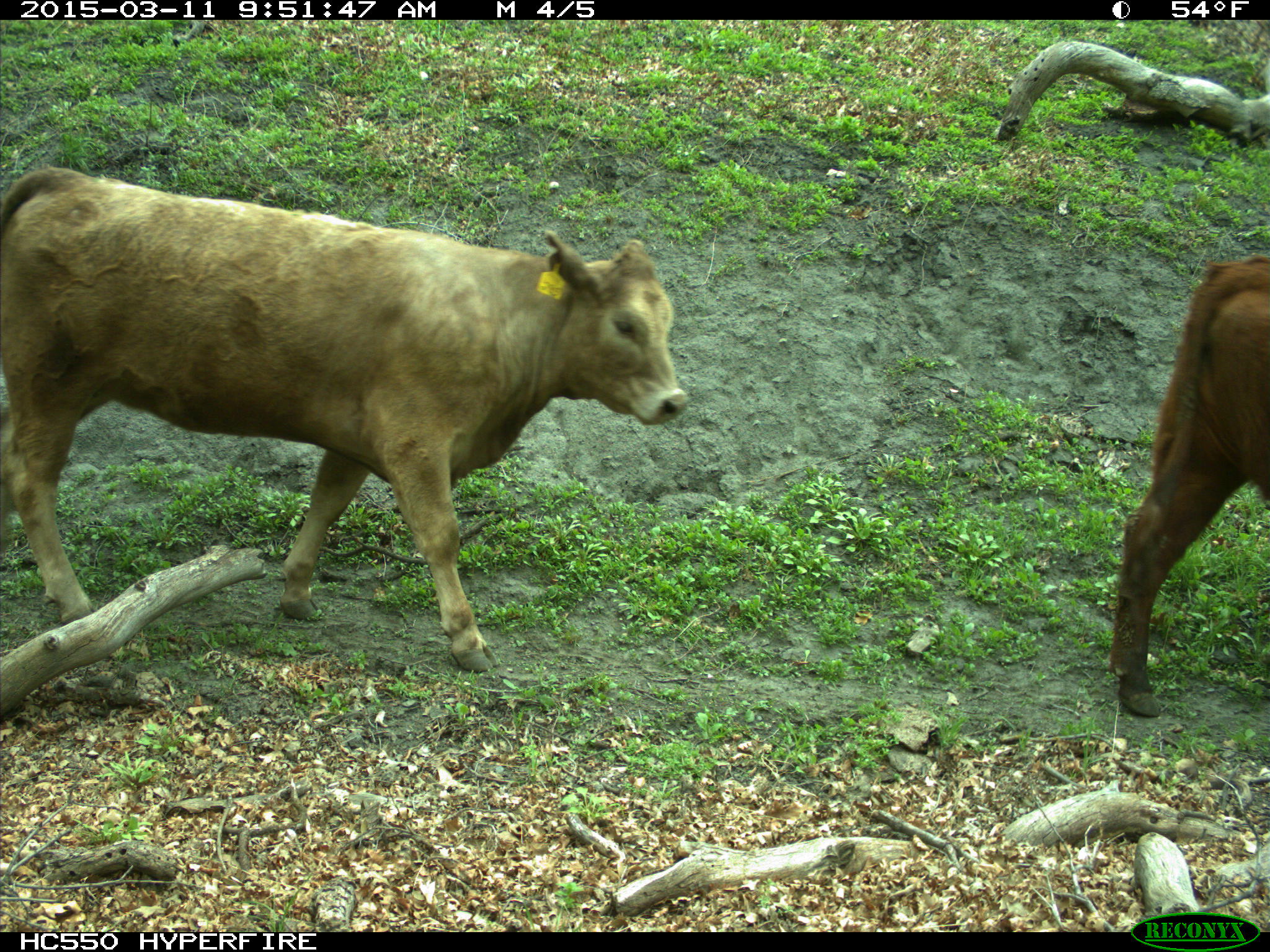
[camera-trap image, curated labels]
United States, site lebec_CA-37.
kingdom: Animalia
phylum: Chordata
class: Mammalia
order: Artiodactyla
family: Bovidae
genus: Bos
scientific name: Bos taurus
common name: domestic cow